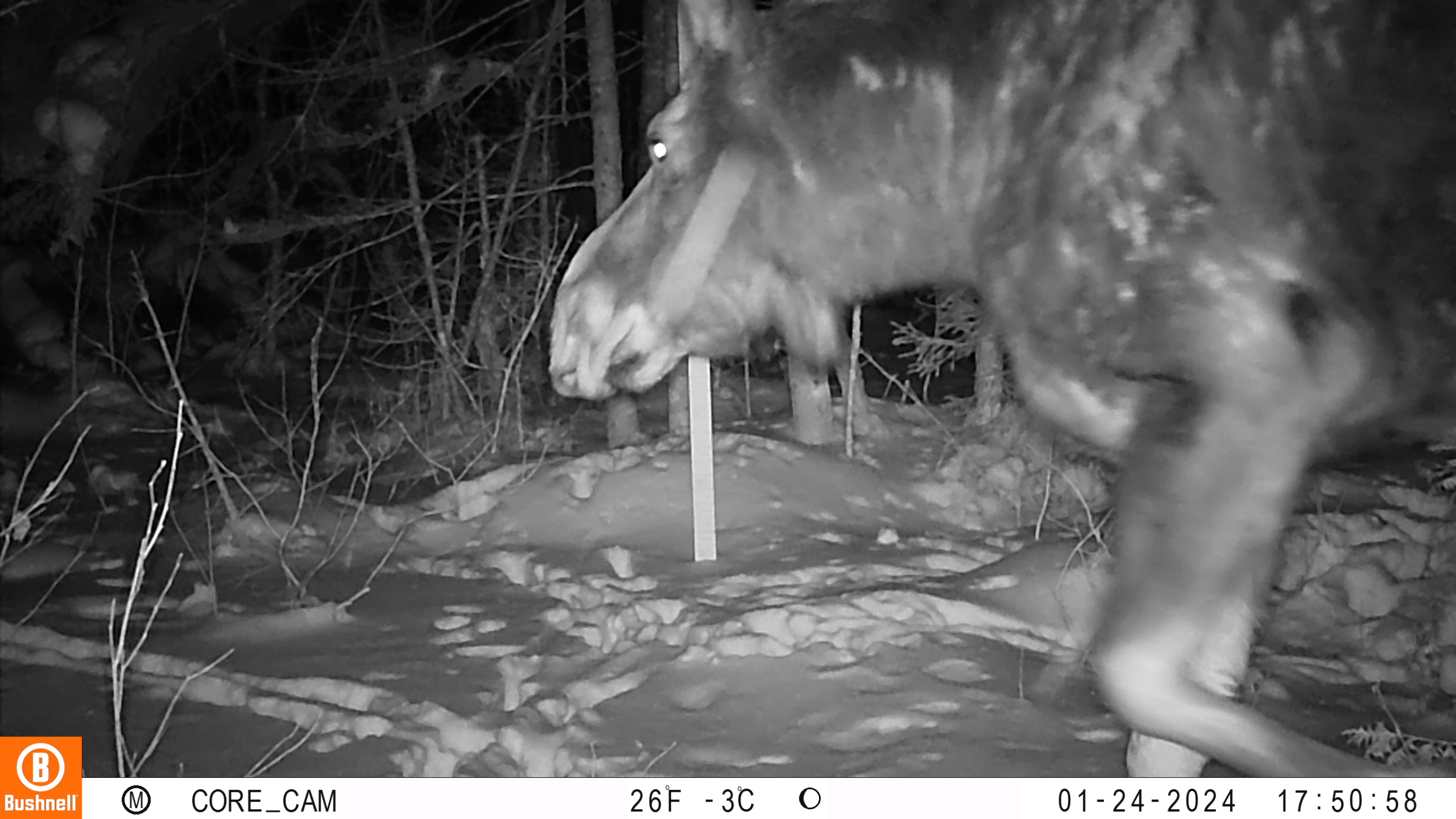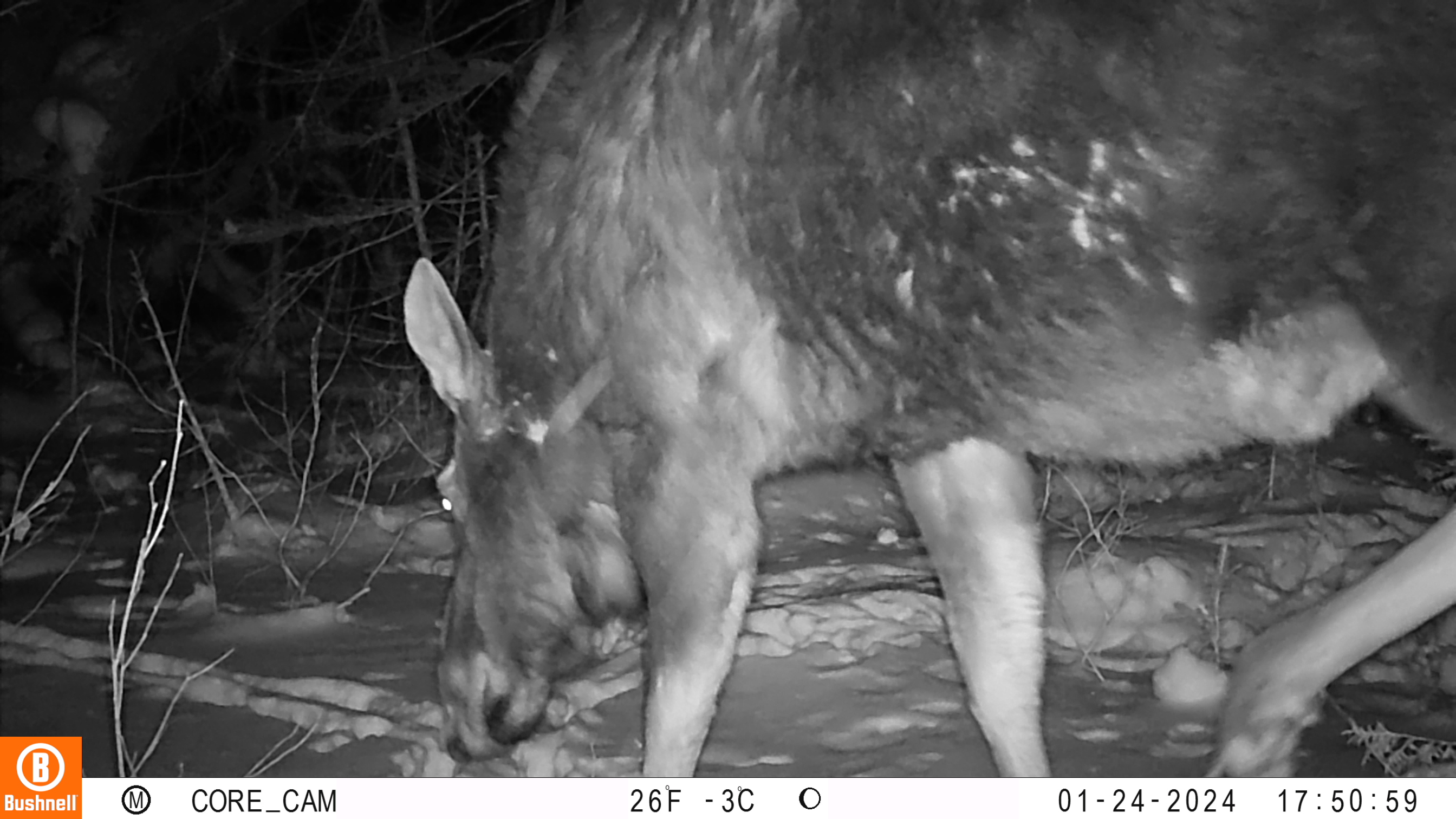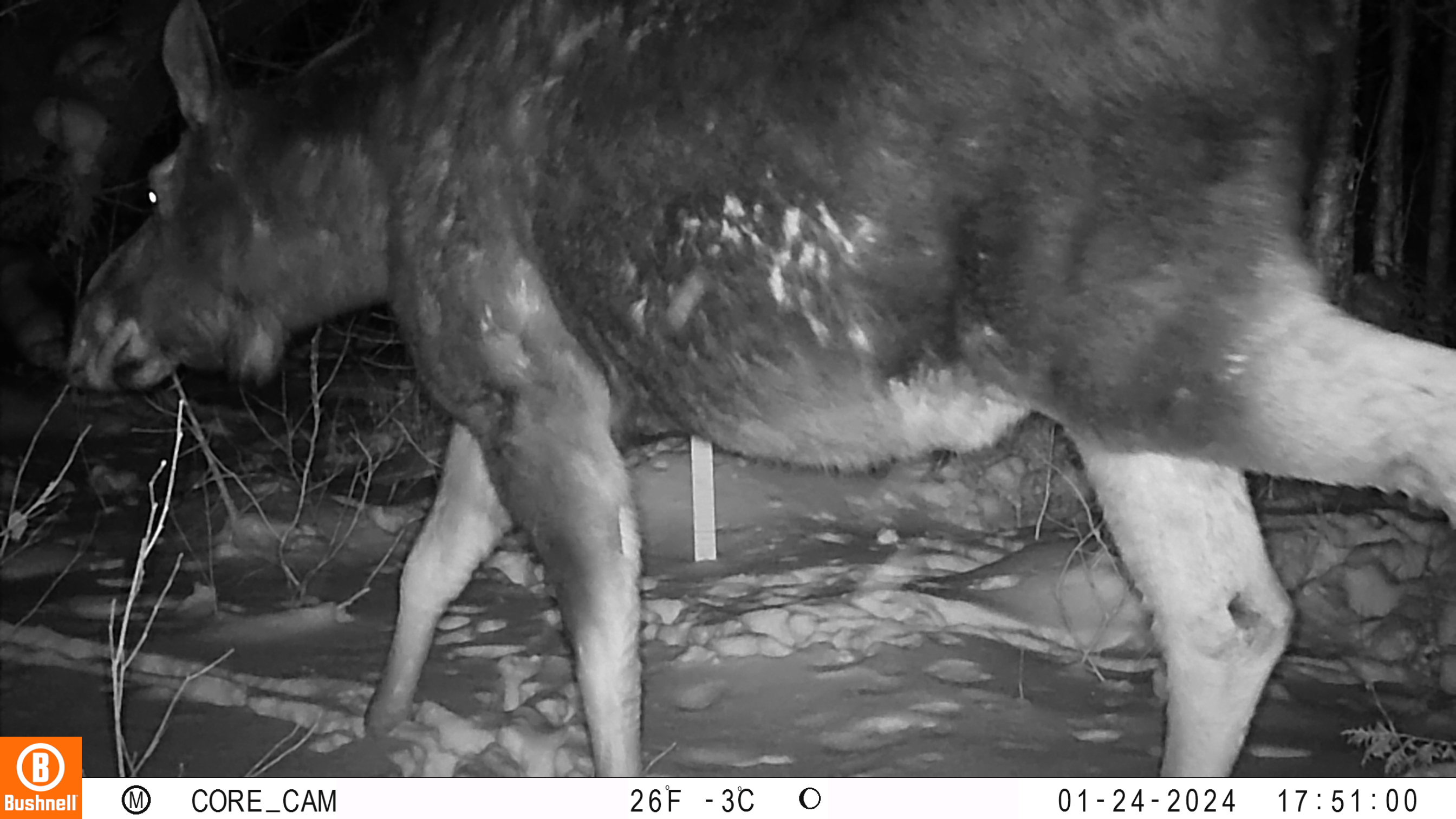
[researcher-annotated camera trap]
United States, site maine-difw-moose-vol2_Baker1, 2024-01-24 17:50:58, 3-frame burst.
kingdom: Animalia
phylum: Chordata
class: Mammalia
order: Artiodactyla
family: Cervidae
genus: Alces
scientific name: Alces alces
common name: moose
Moose (Alces alces).